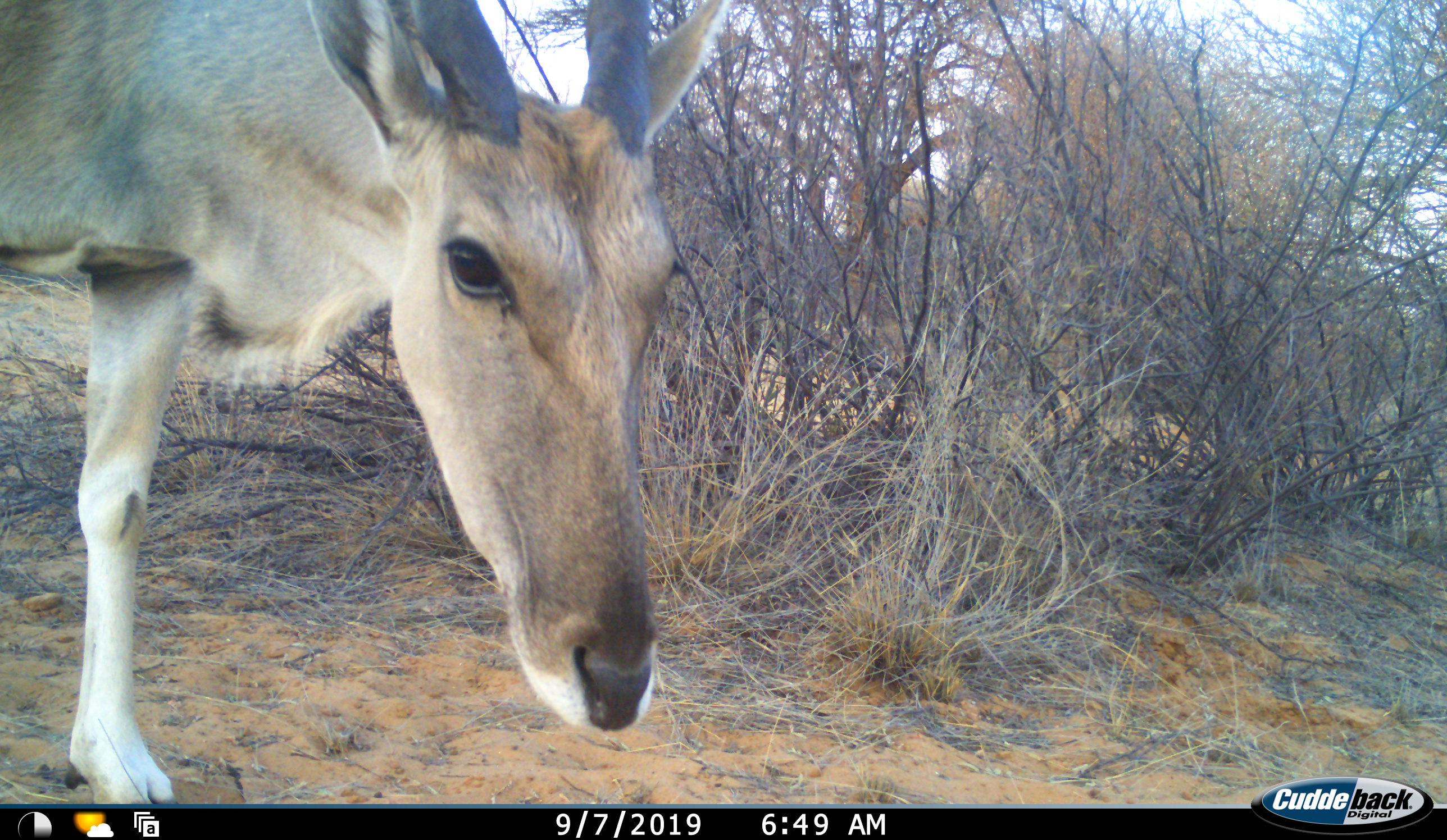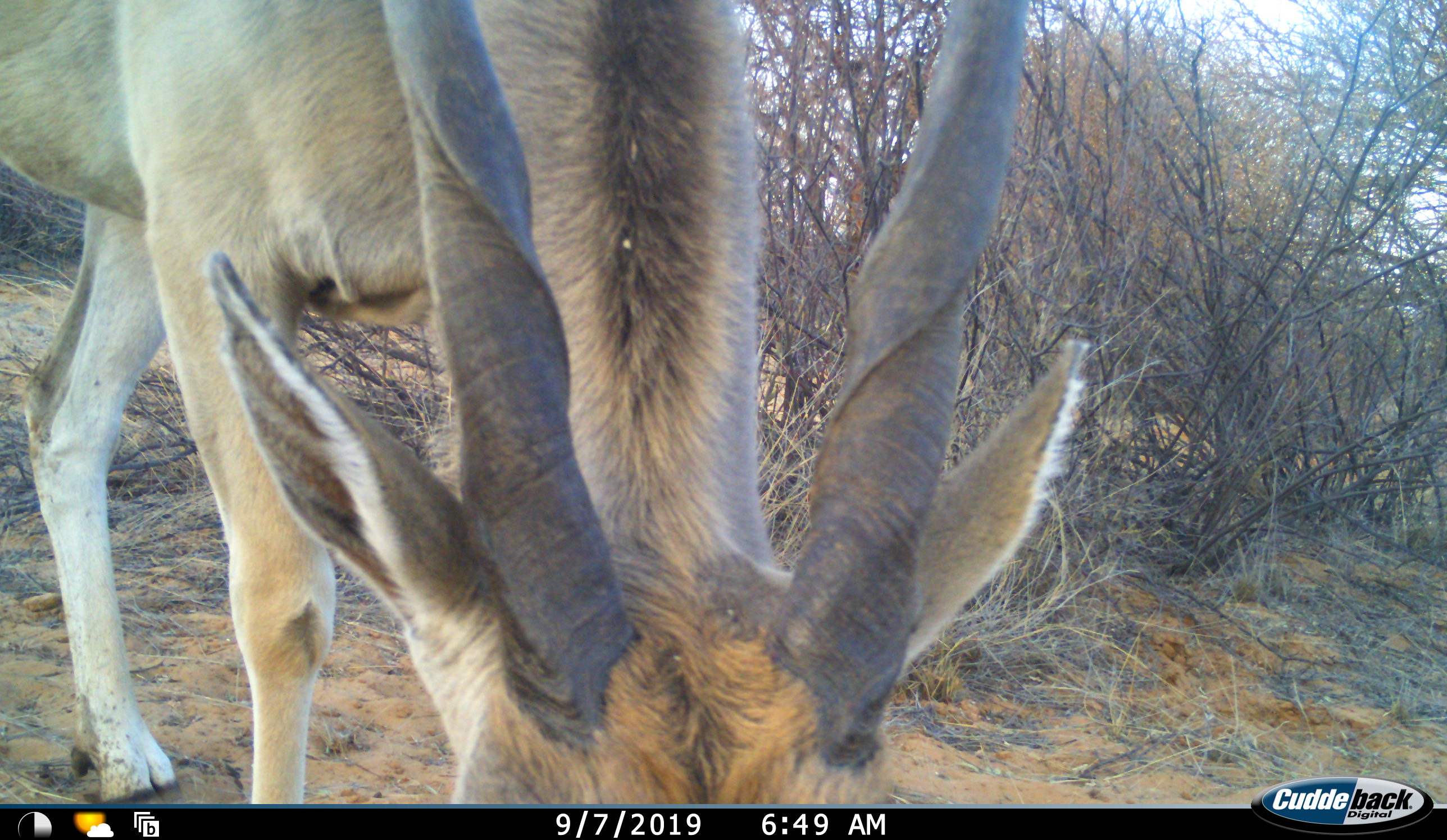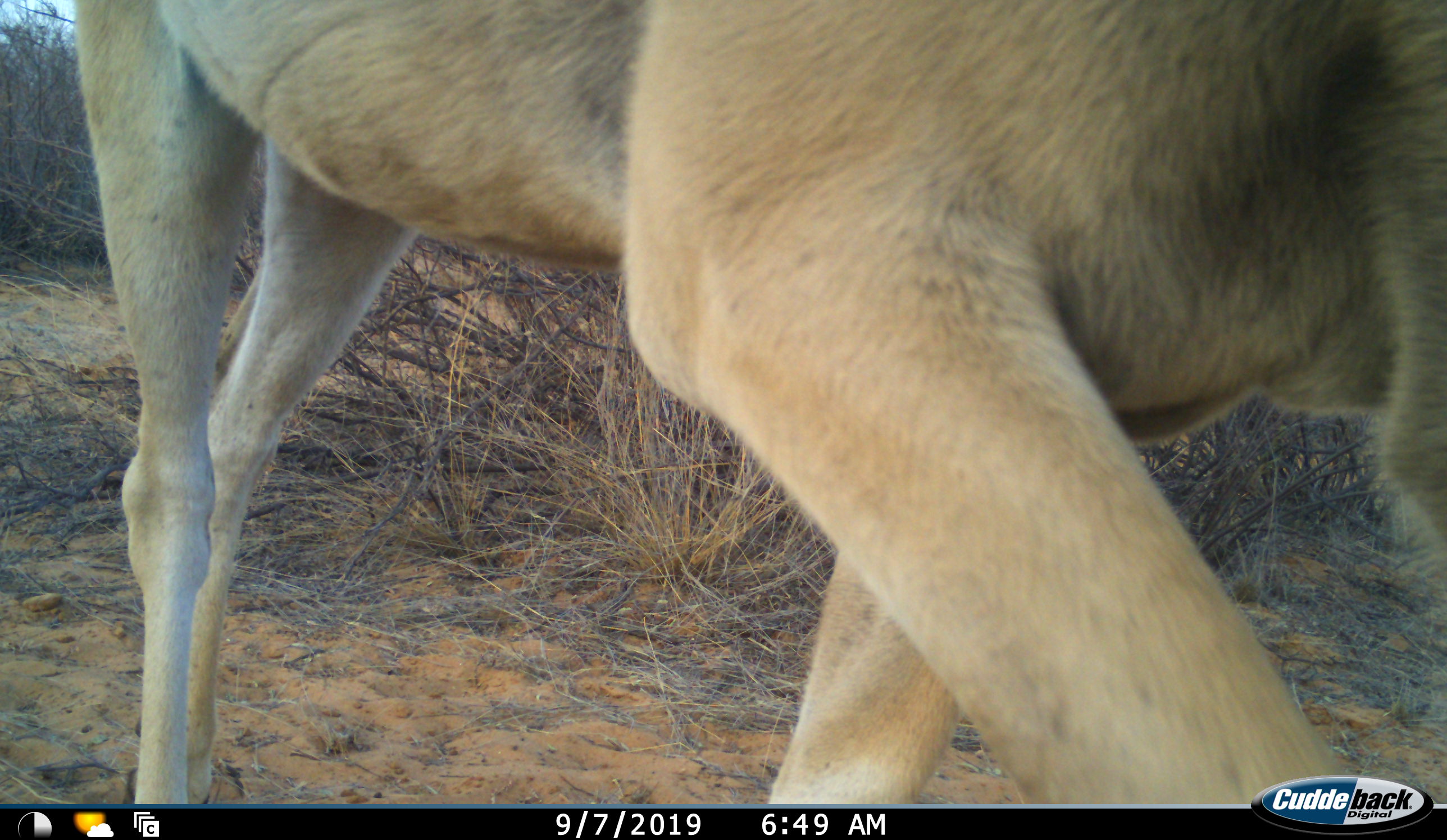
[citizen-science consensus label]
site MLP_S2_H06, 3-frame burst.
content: unidentified animal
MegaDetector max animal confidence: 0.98